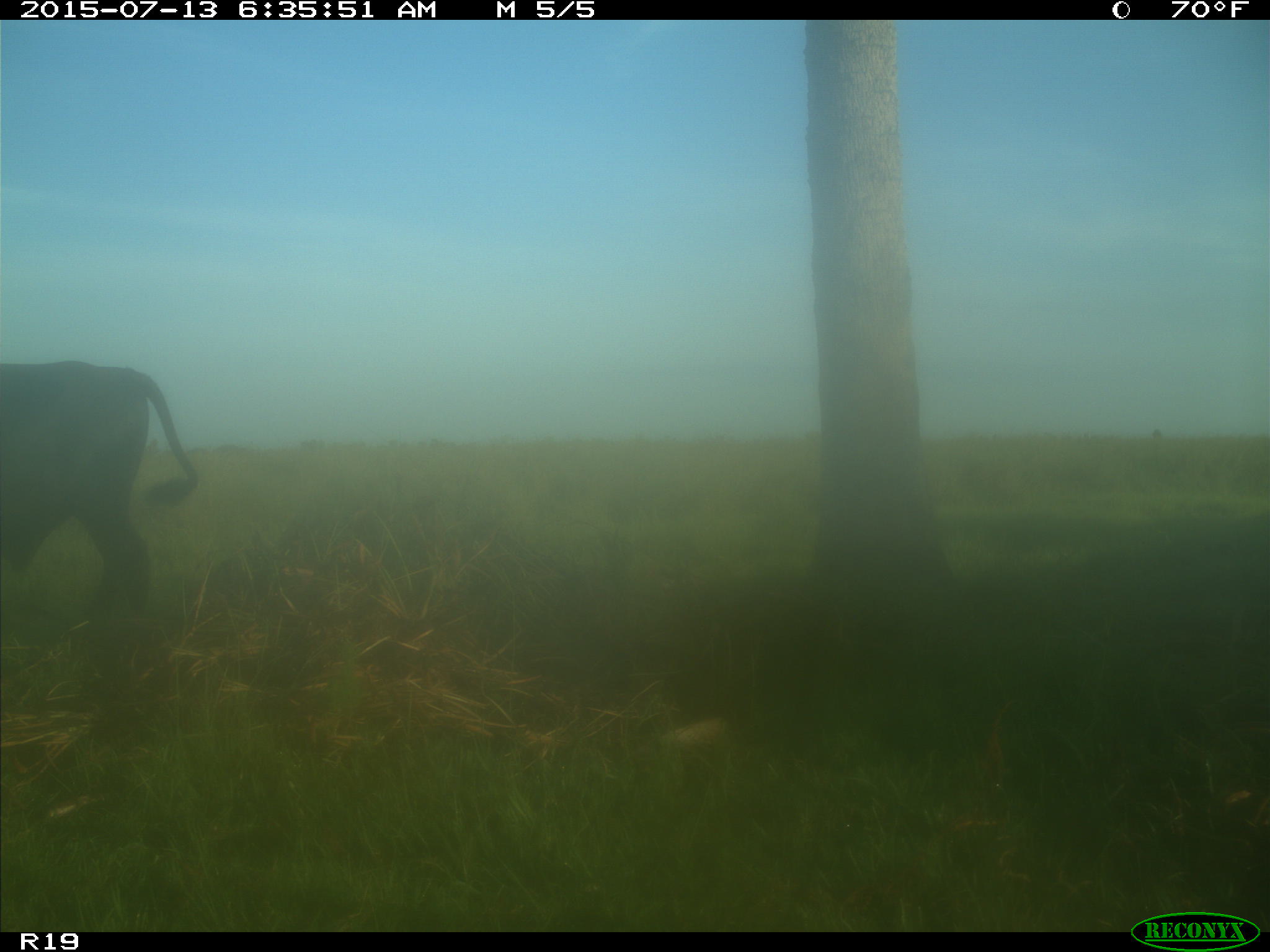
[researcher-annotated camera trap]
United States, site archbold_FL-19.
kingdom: Animalia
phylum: Chordata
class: Mammalia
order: Artiodactyla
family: Bovidae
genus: Bos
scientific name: Bos taurus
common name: domestic cow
Bos taurus (domestic cow).